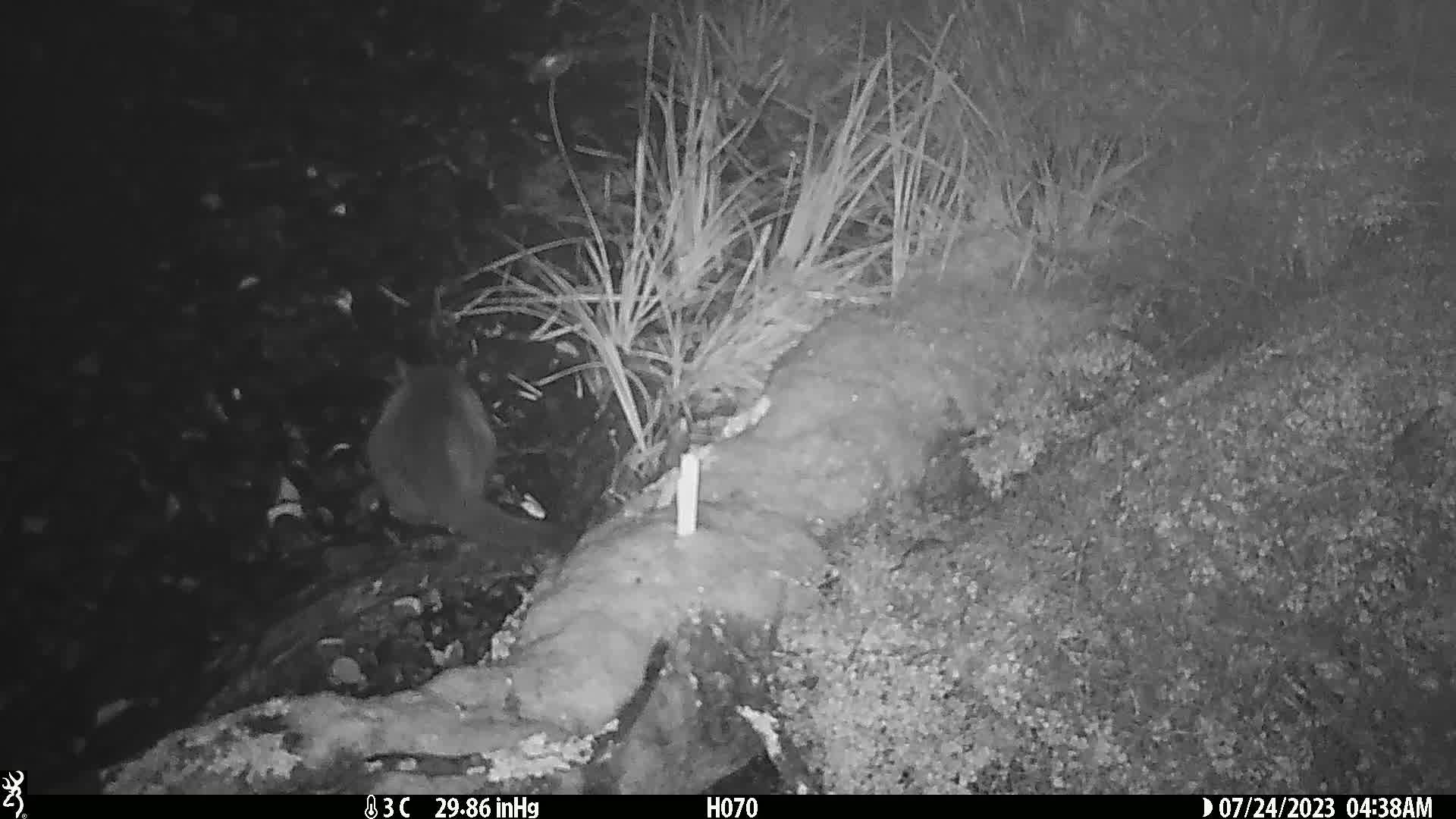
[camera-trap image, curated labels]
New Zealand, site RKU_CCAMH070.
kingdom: Animalia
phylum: Chordata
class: Mammalia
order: Carnivora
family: Felidae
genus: Felis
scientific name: Felis catus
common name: domestic cat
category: cat